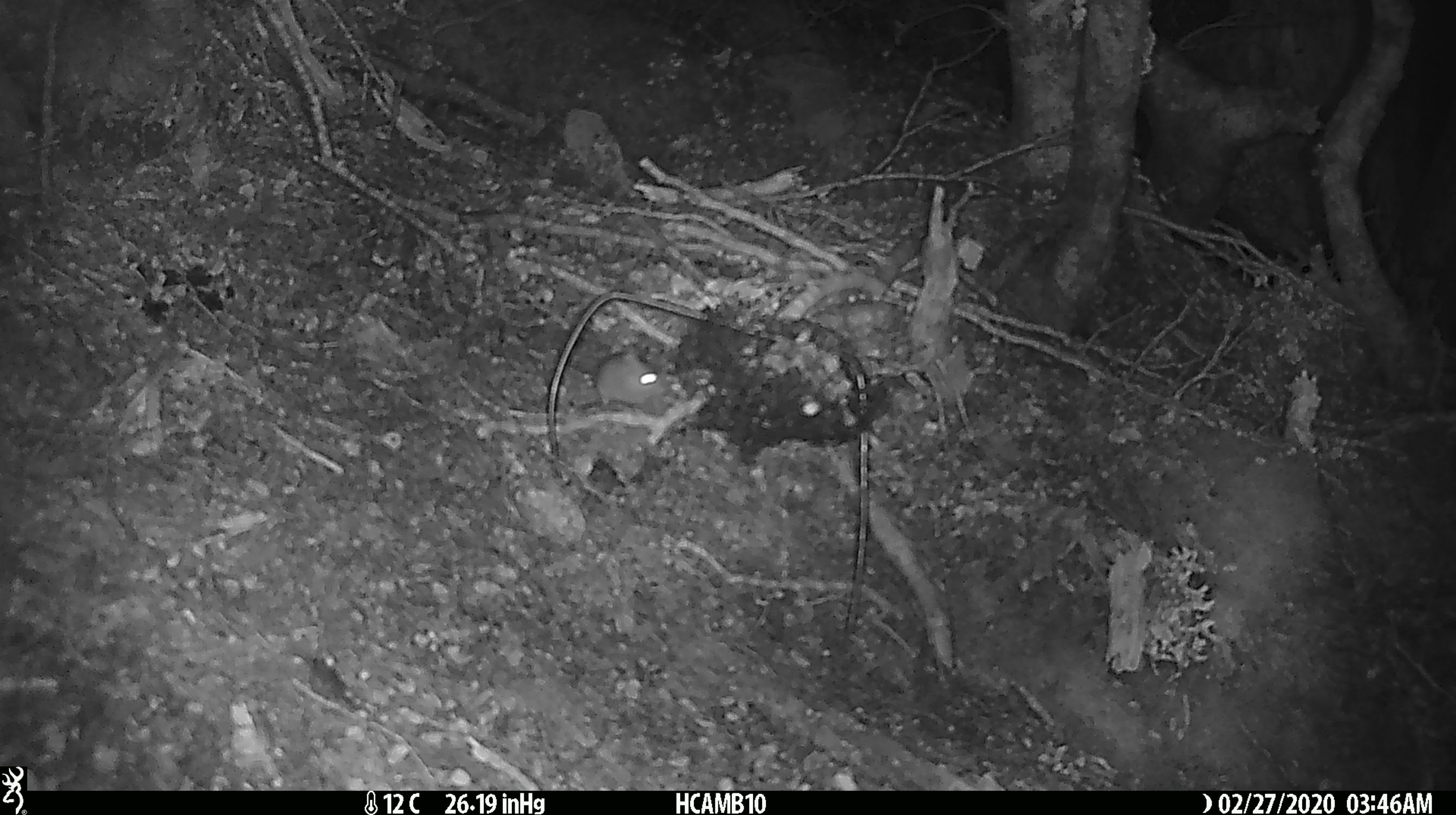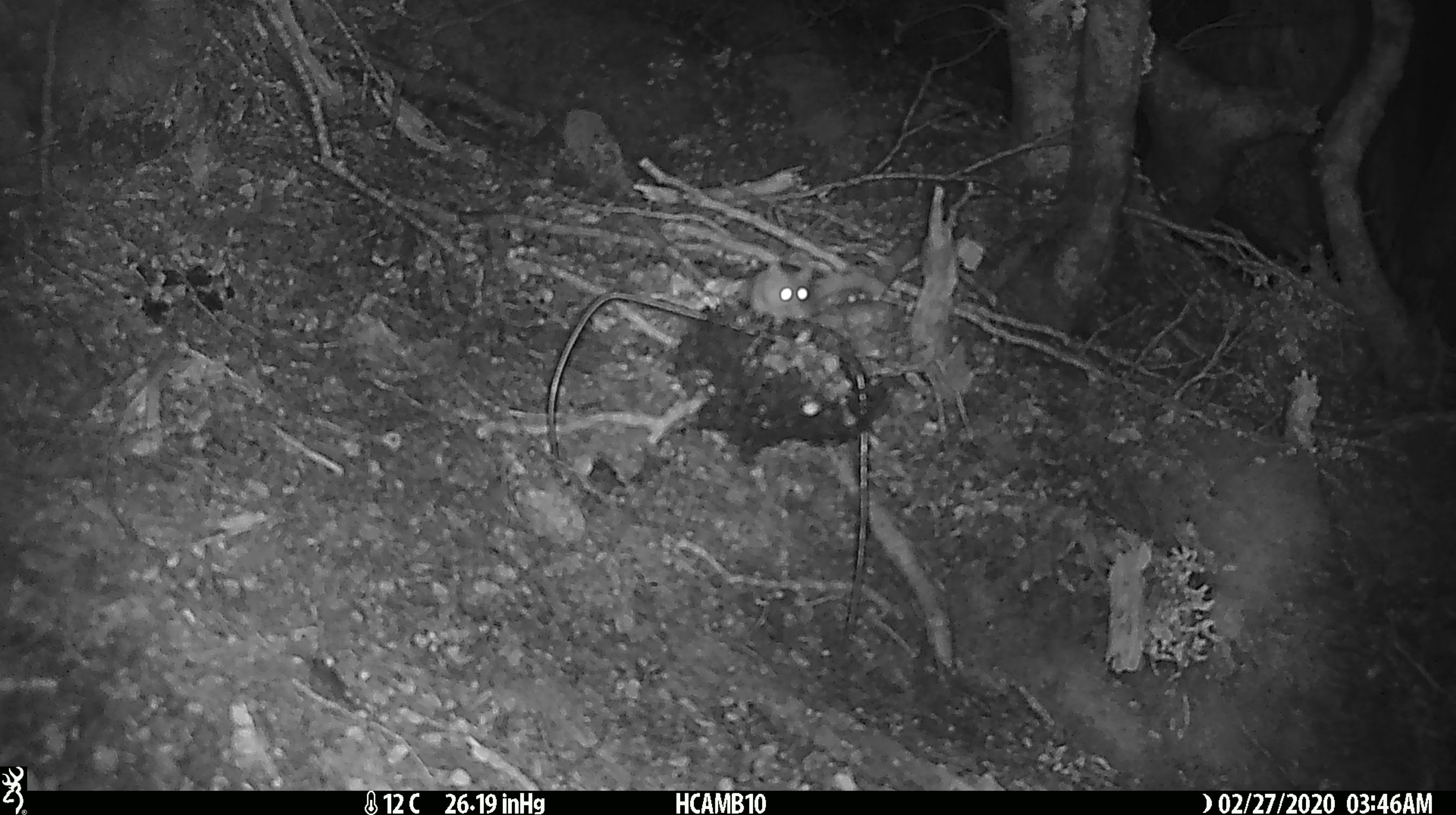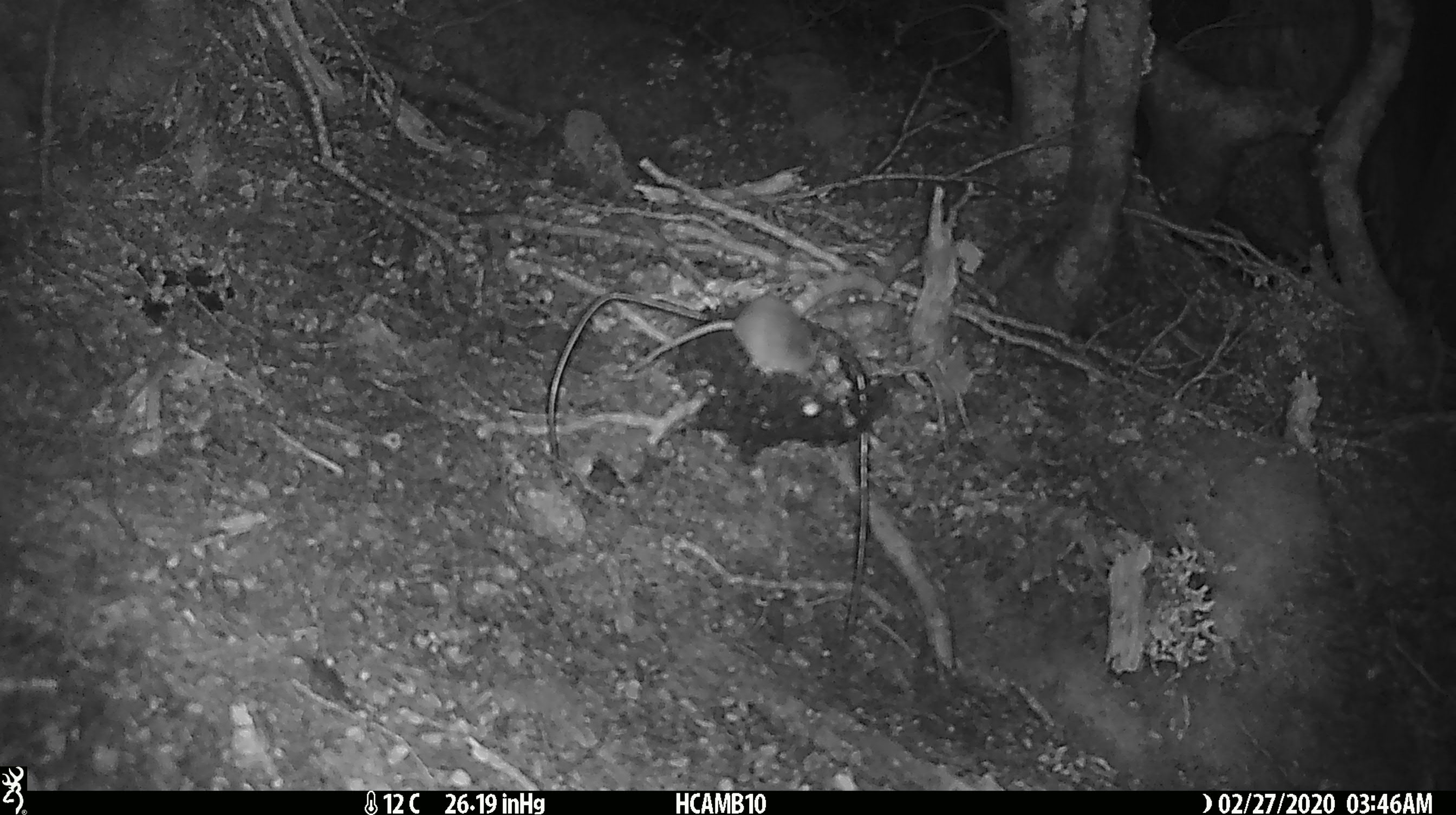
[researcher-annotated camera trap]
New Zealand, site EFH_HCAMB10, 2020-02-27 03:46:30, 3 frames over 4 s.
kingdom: Animalia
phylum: Chordata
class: Mammalia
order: Rodentia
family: Muridae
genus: Mus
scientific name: Mus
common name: mouse